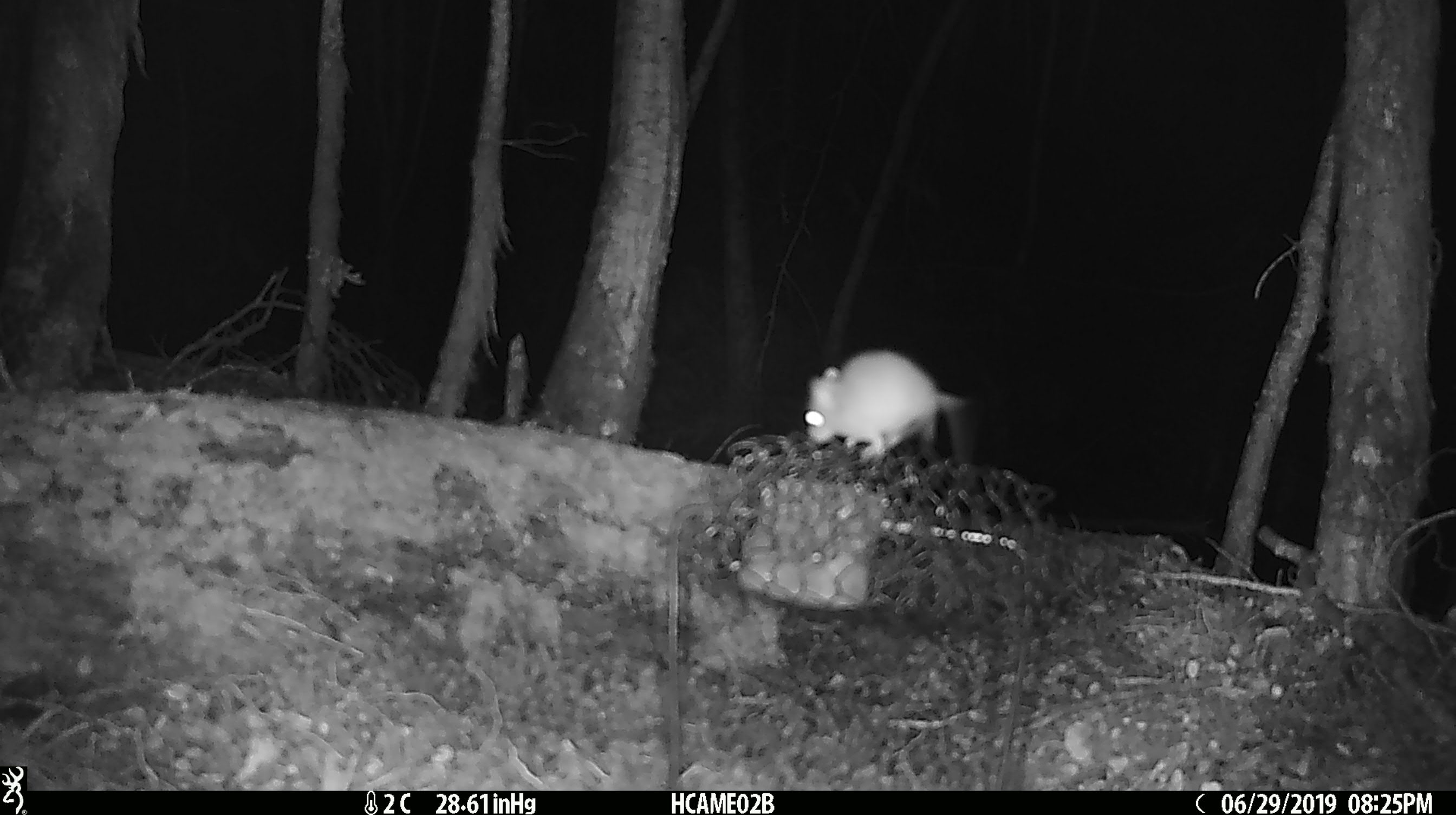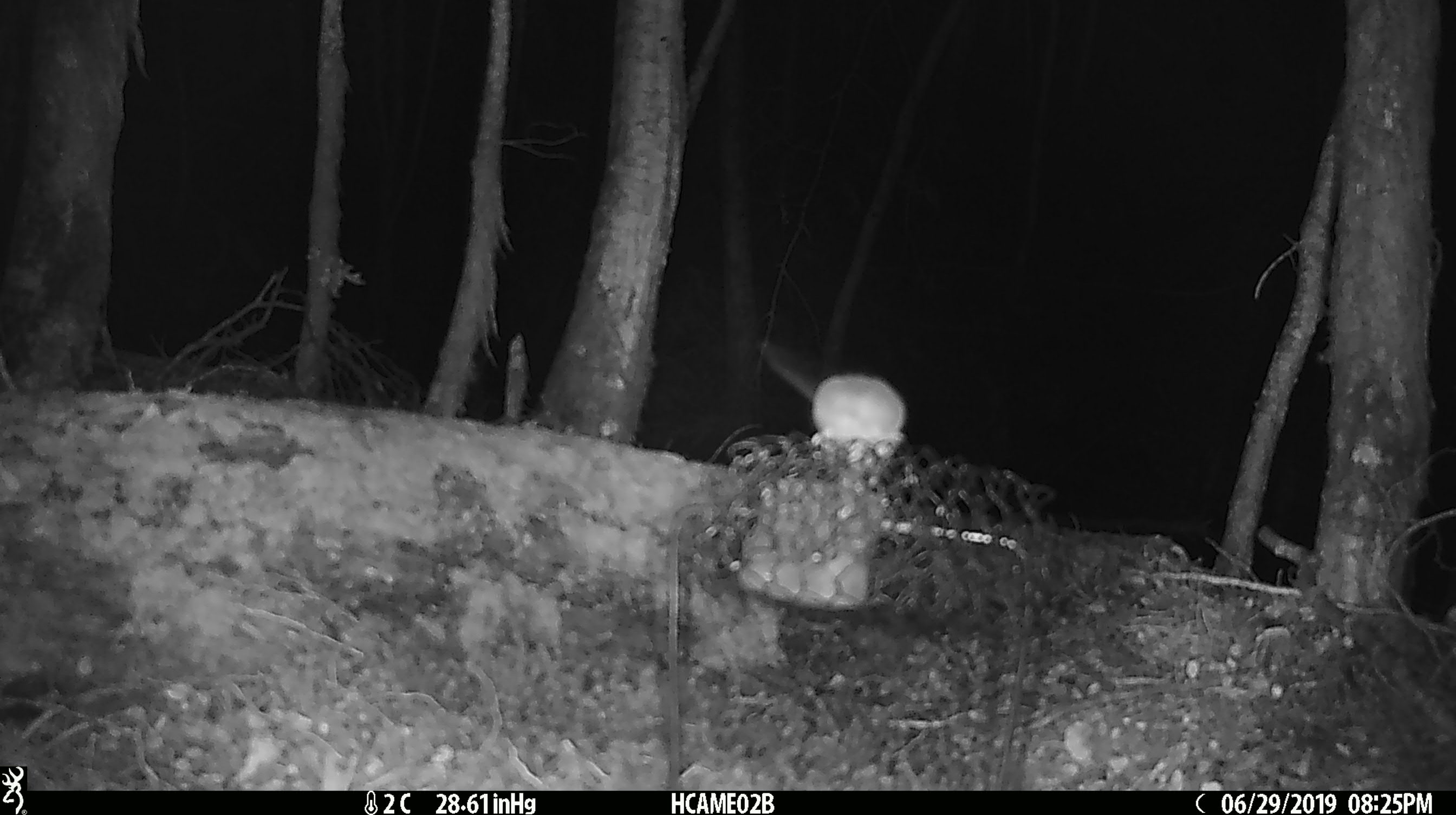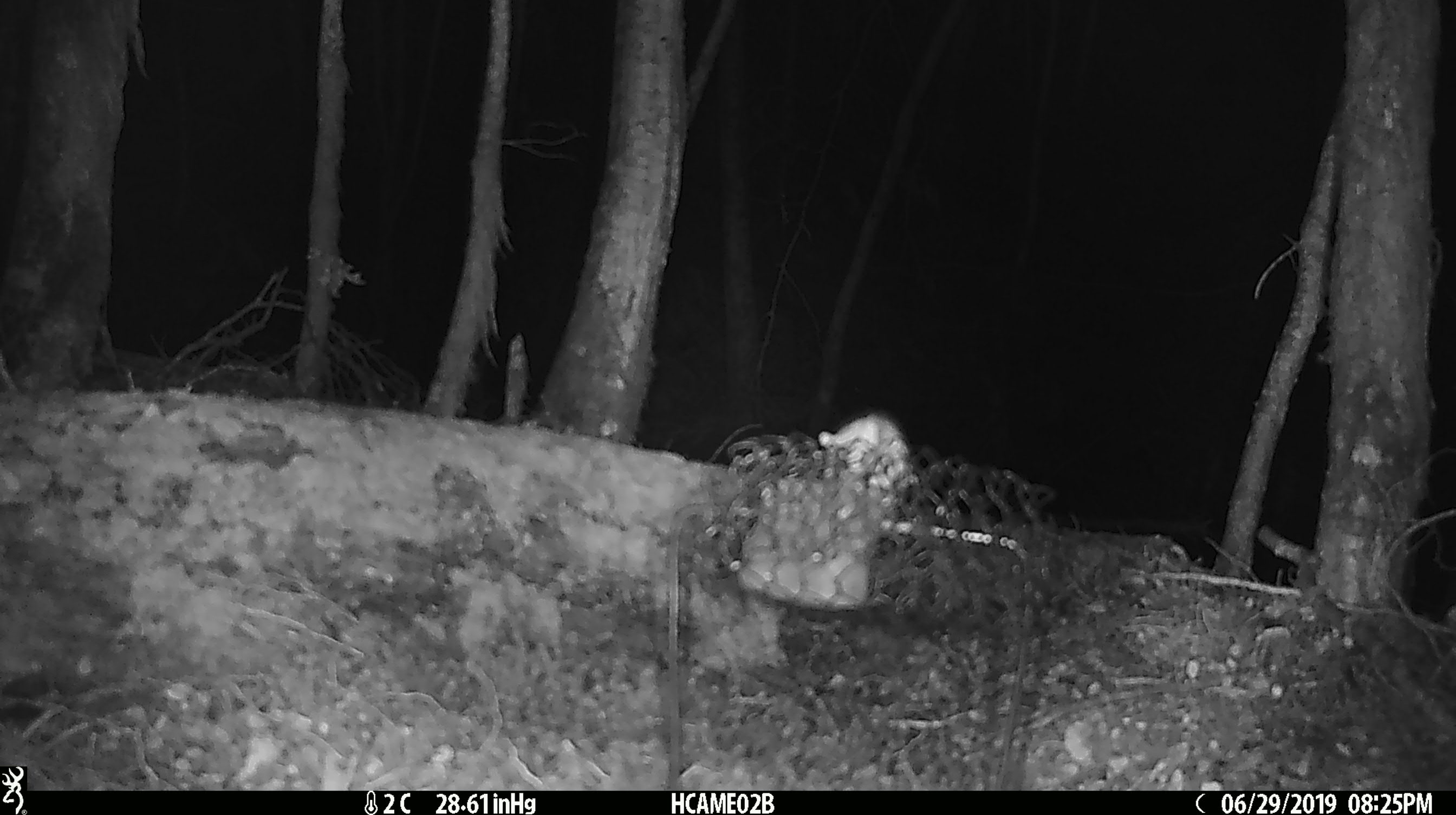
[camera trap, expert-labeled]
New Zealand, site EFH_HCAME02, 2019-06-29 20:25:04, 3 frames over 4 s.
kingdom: Animalia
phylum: Chordata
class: Mammalia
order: Rodentia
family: Muridae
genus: Mus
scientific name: Mus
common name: mouse